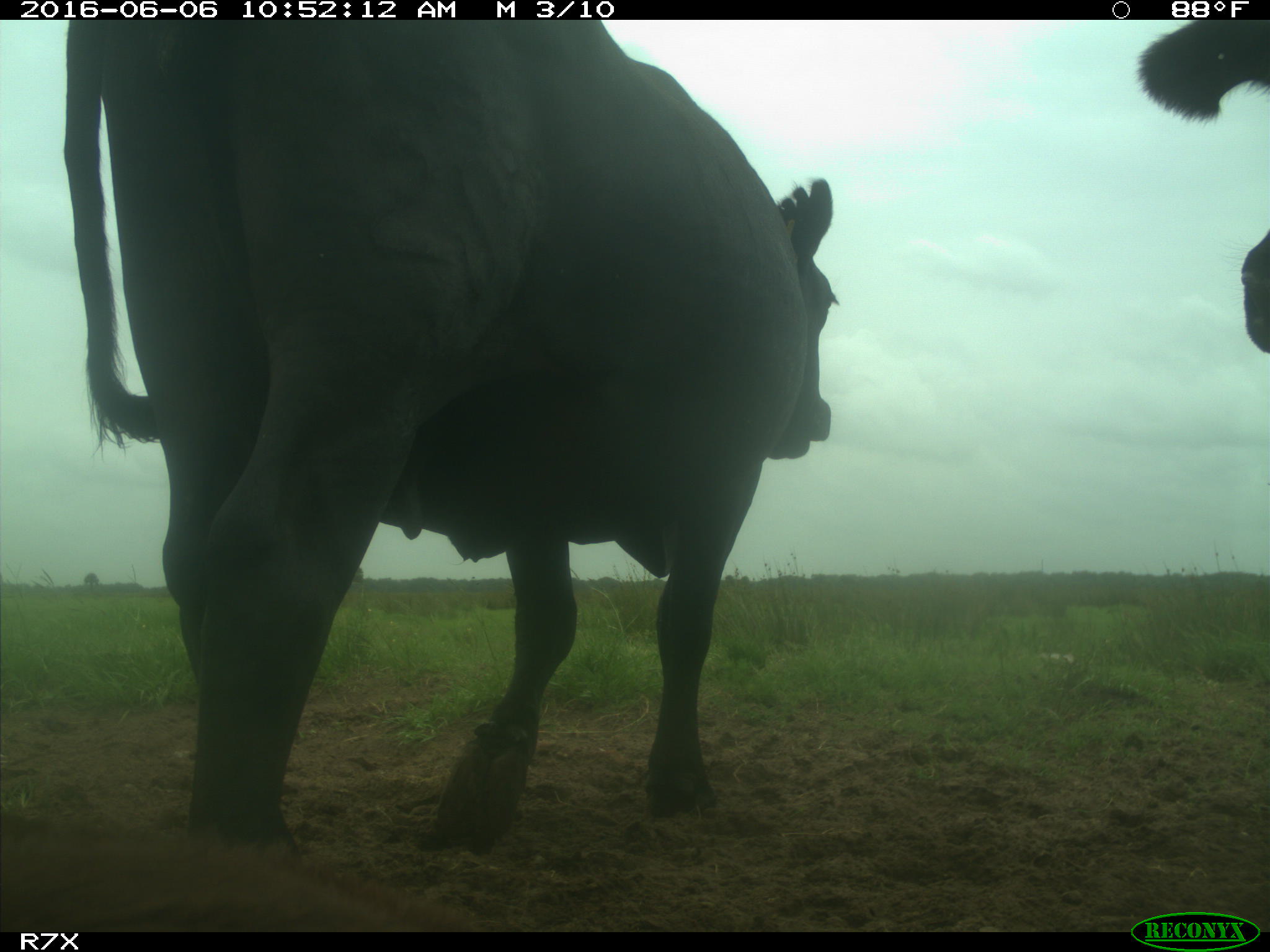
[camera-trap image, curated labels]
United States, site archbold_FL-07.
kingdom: Animalia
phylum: Chordata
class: Mammalia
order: Artiodactyla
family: Bovidae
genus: Bos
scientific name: Bos taurus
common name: domestic cow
Bos taurus (domestic cow).